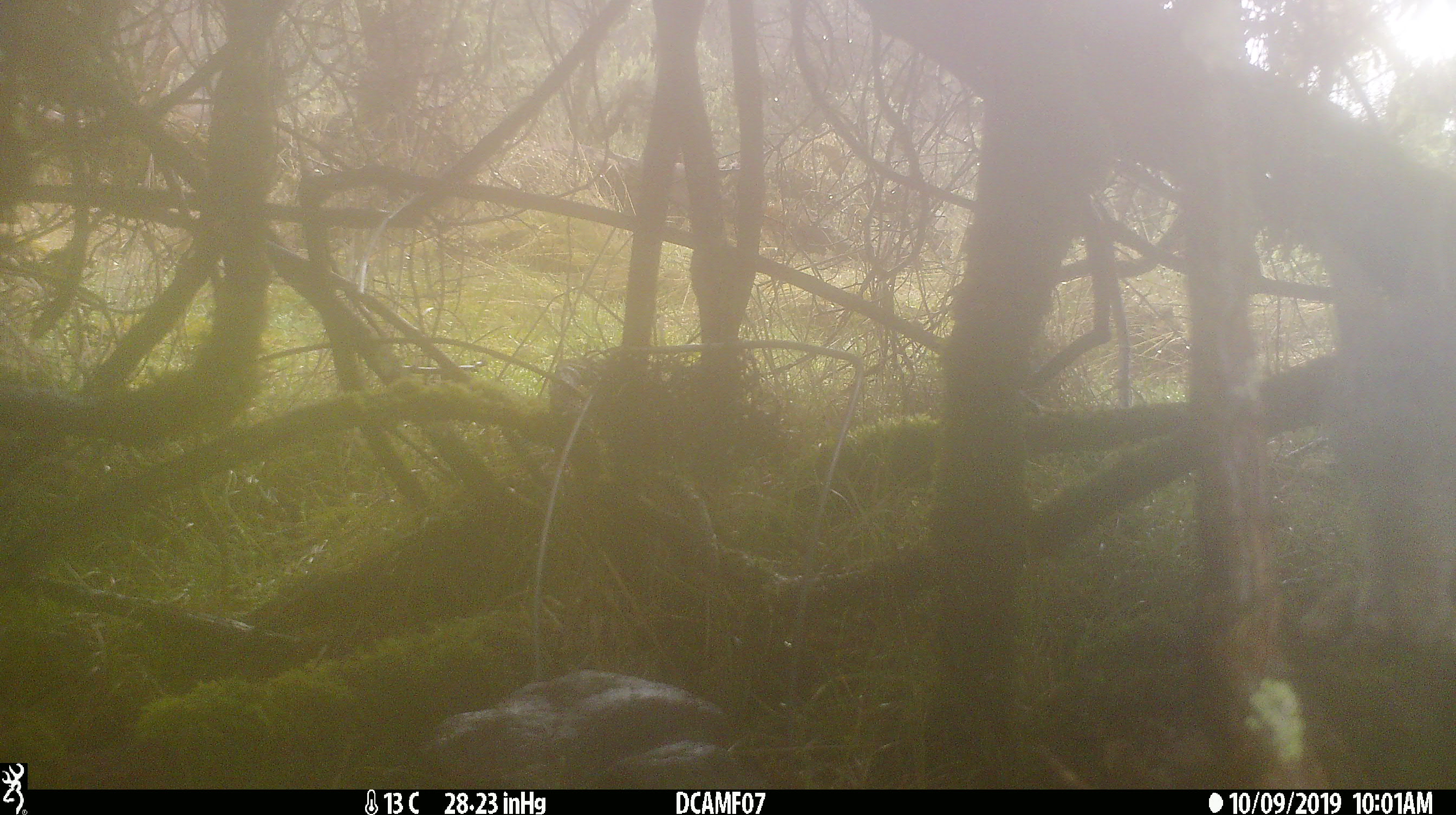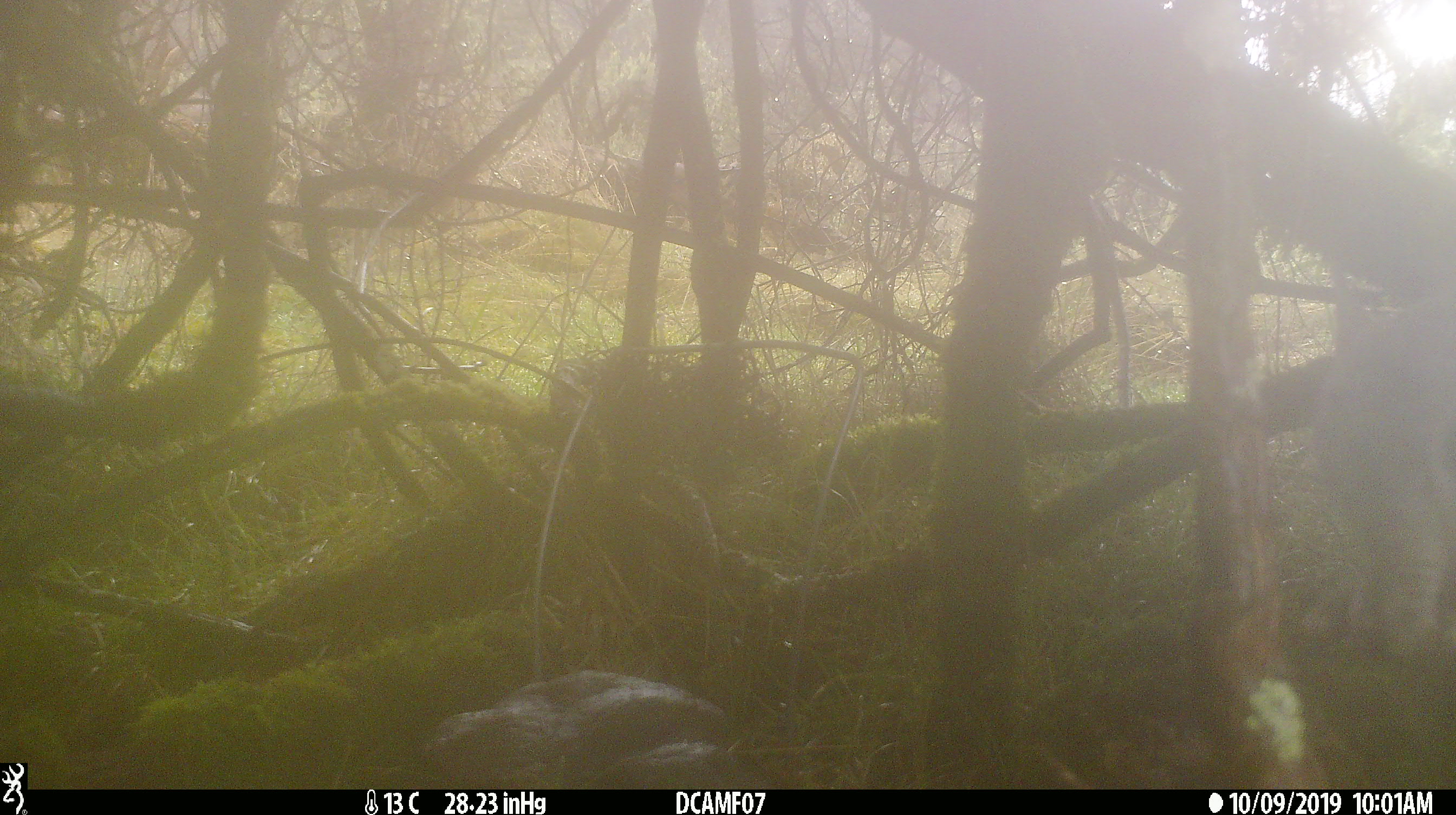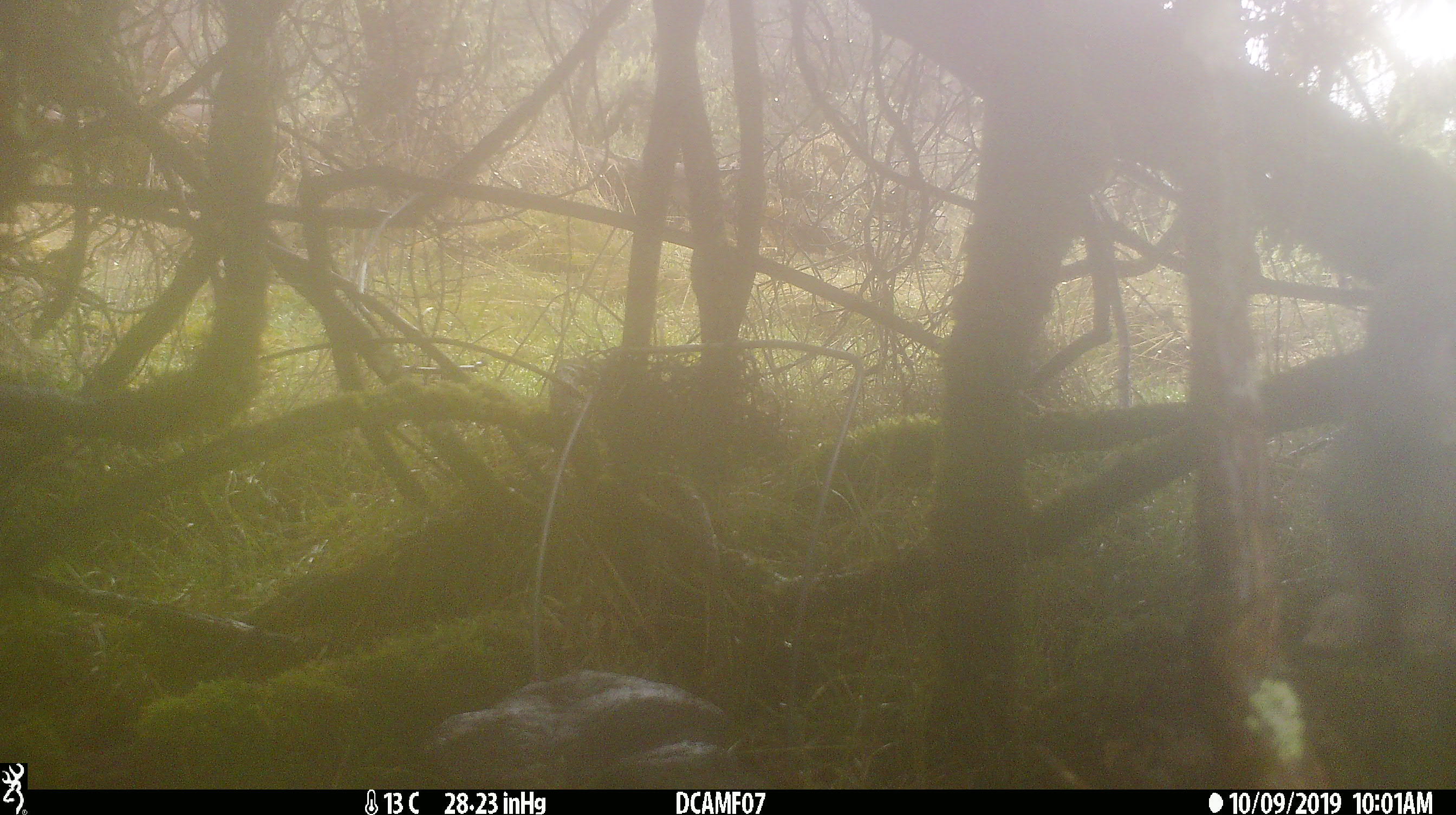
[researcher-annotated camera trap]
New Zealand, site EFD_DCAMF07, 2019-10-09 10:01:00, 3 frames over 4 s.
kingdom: Animalia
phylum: Chordata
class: Mammalia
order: Lagomorpha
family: Leporidae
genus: Oryctolagus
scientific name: Oryctolagus cuniculus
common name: european rabbit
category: rabbit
Rabbit (european rabbit) (Oryctolagus cuniculus).